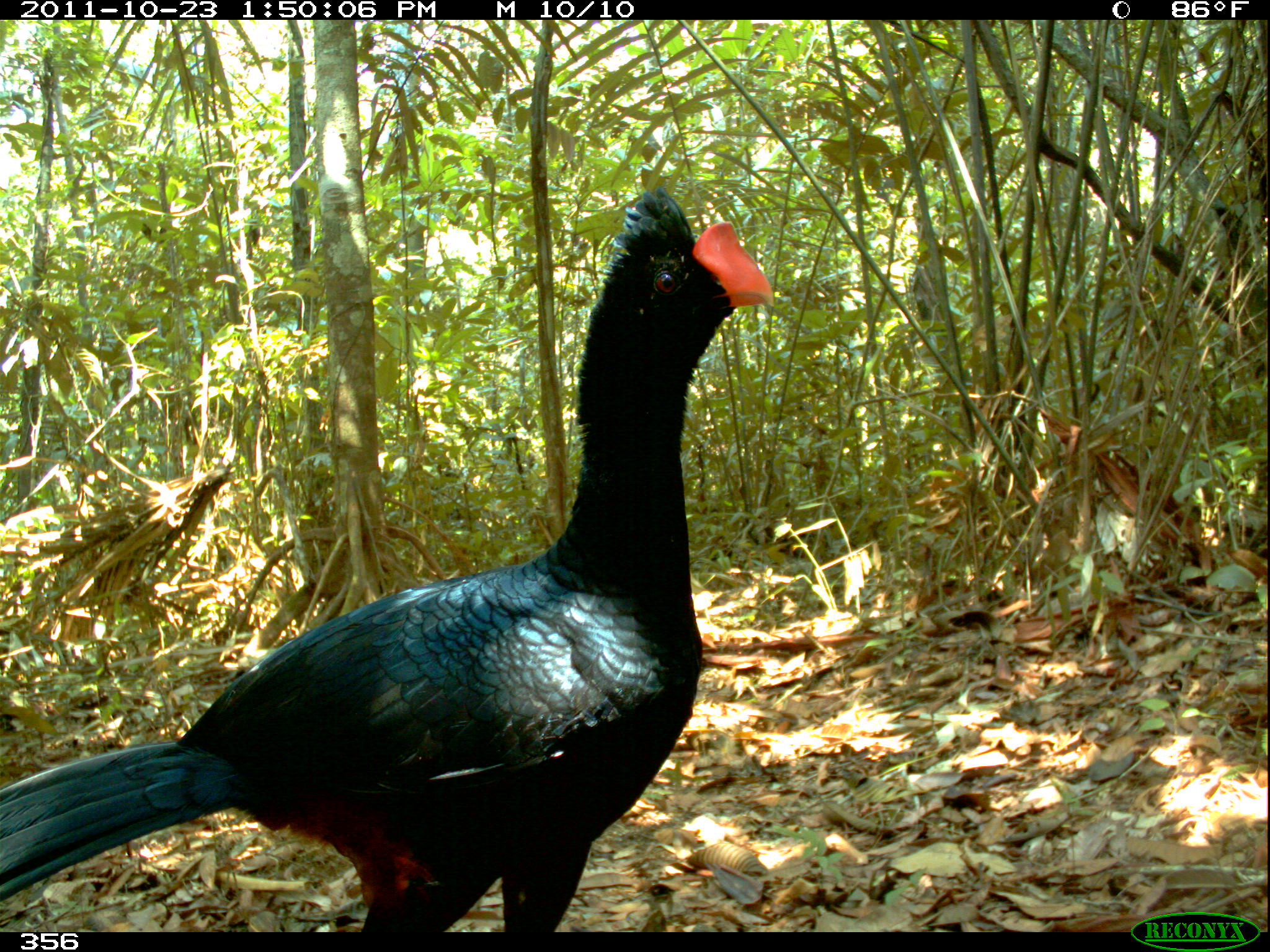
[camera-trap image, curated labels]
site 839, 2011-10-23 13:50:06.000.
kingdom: Animalia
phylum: Chordata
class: Aves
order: Galliformes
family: Cracidae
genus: Mitu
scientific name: Mitu tuberosum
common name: razor-billed curassow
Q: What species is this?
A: Mitu tuberosum (razor-billed curassow).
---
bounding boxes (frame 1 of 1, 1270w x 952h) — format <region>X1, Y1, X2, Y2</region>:
mitu tuberosum: <region>0, 185, 775, 931</region>